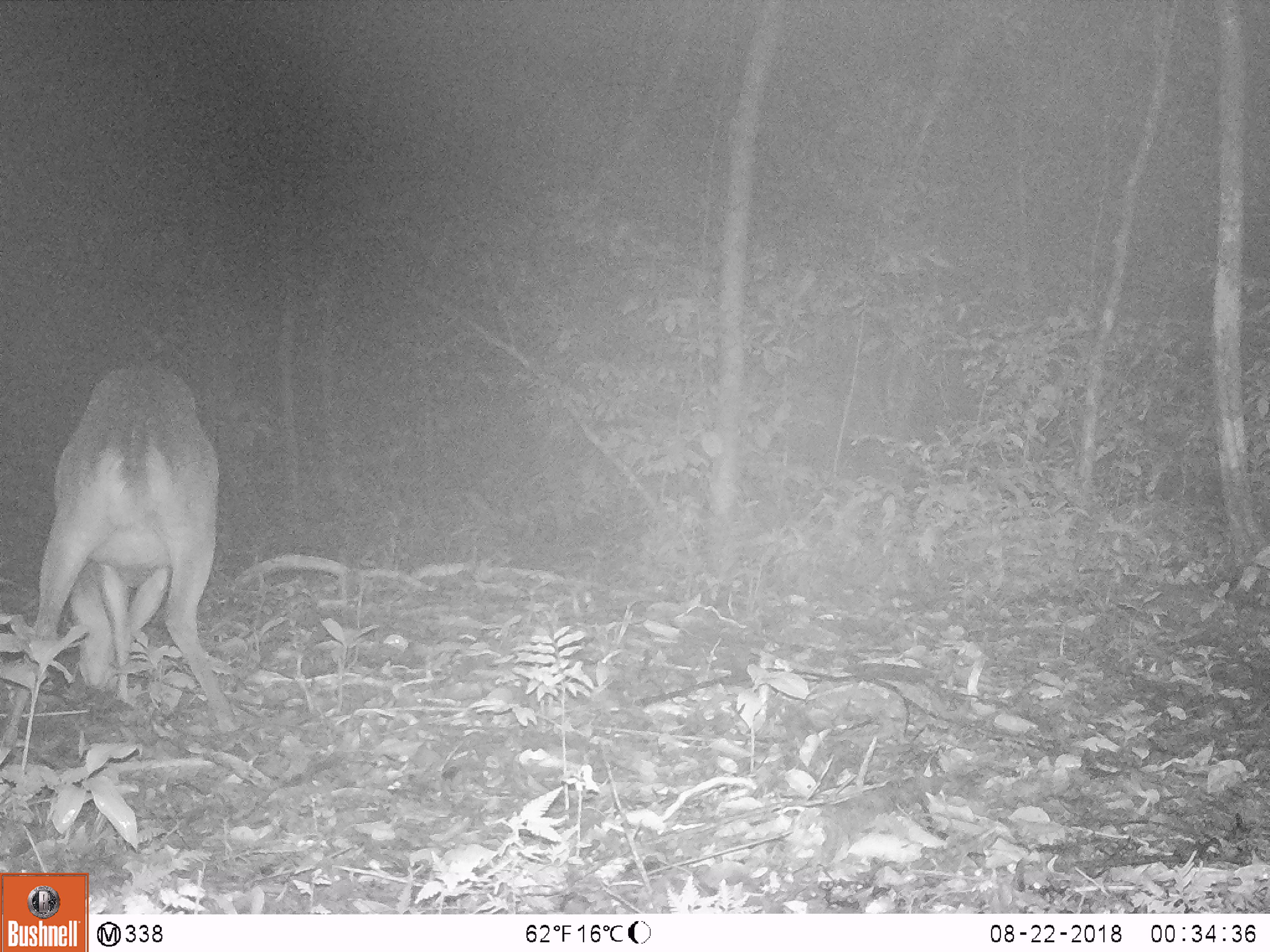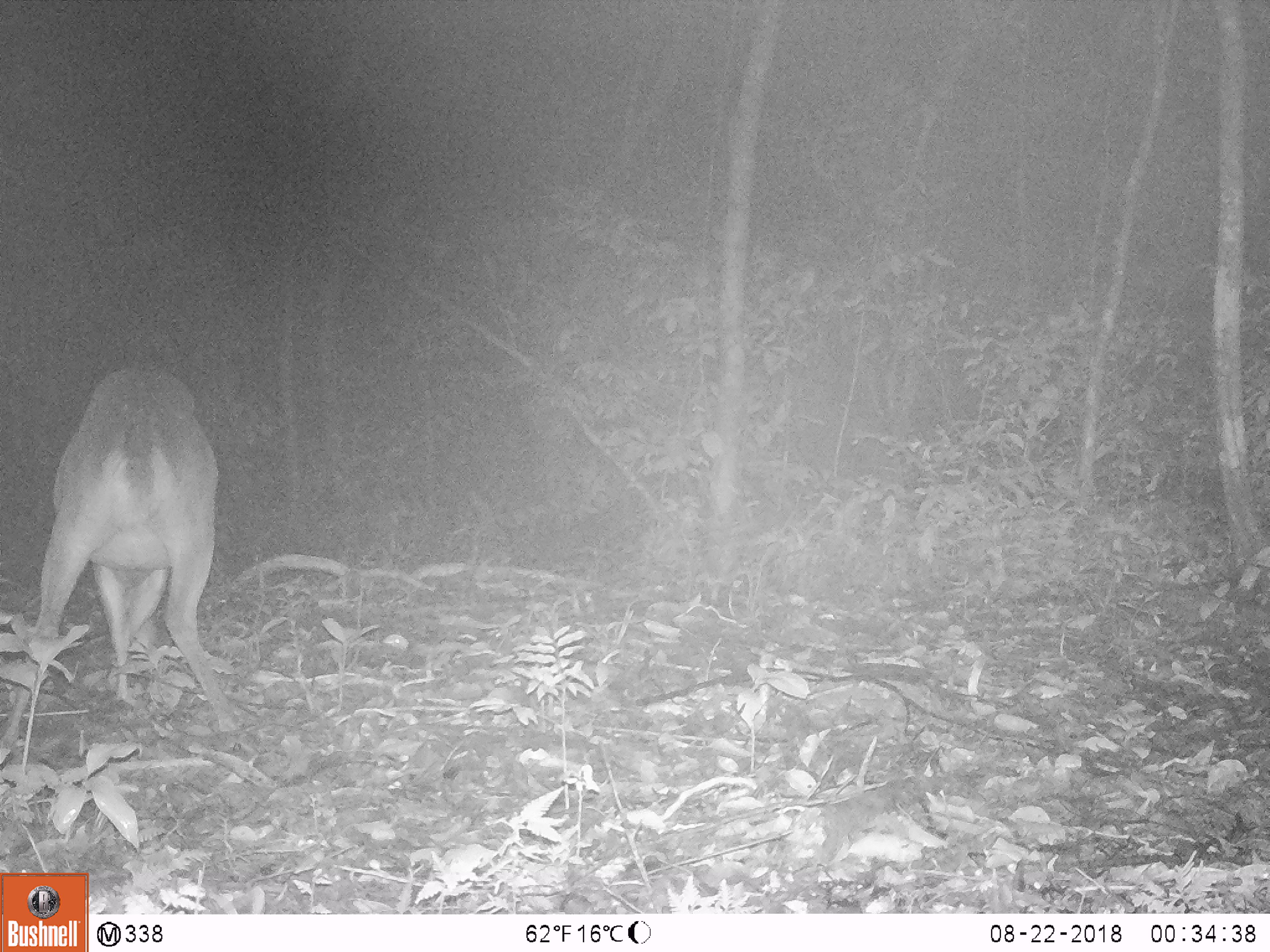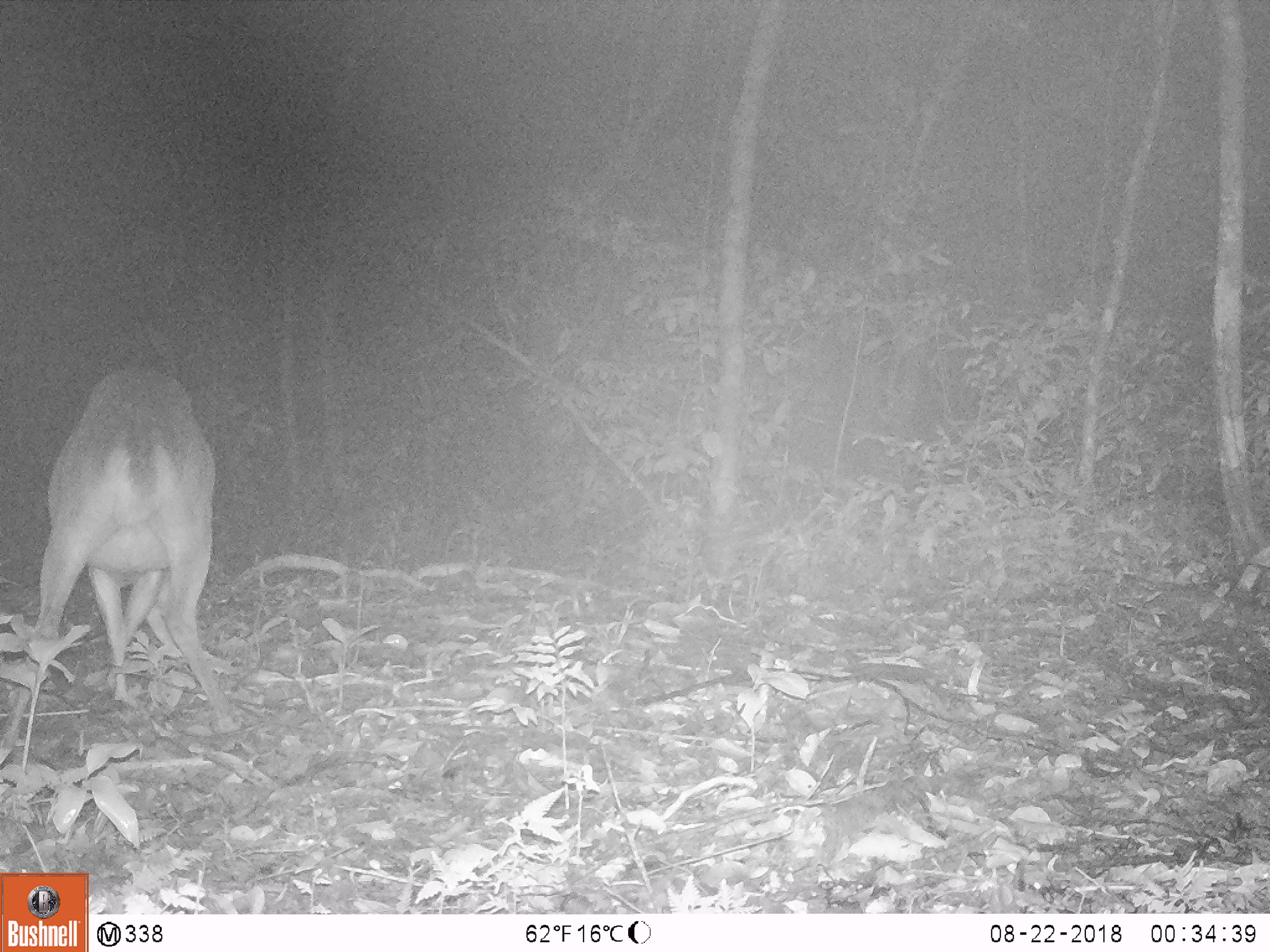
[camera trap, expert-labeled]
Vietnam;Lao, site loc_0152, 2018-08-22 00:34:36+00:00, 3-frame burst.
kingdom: Animalia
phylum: Chordata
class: Mammalia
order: Artiodactyla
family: Cervidae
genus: Muntiacus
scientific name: Muntiacus vuquangensis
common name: large-antlered muntjac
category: large antlered muntjac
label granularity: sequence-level